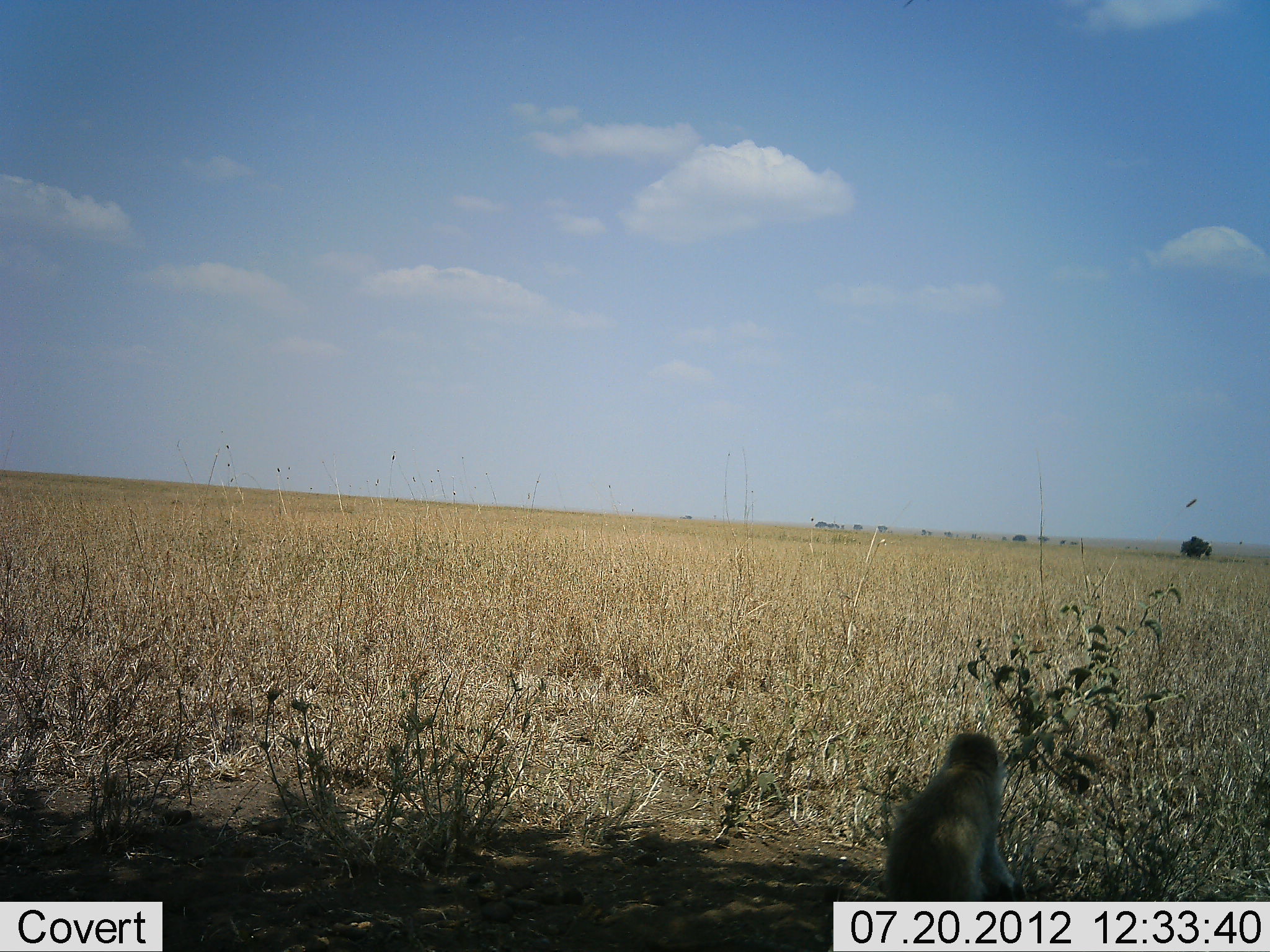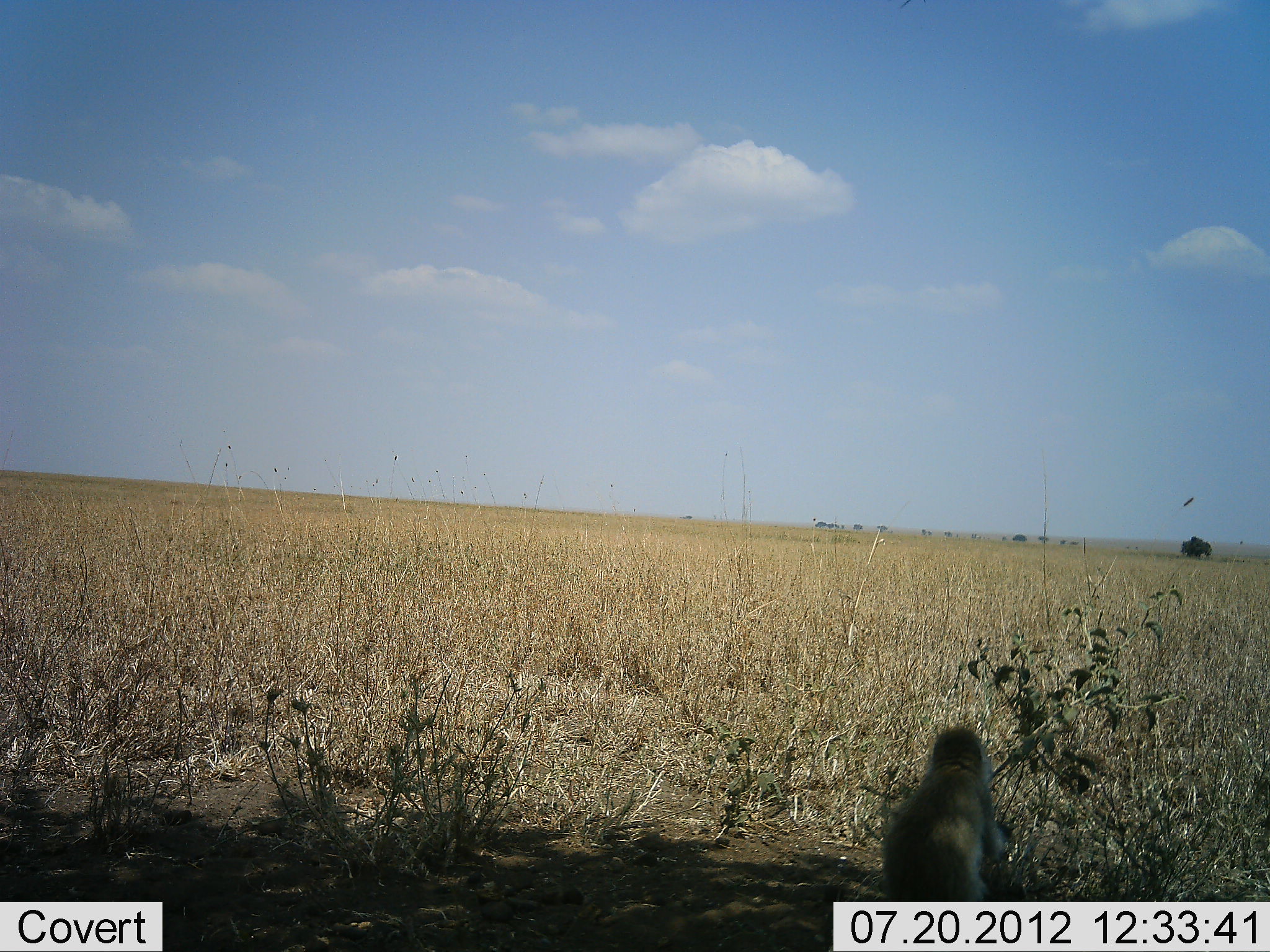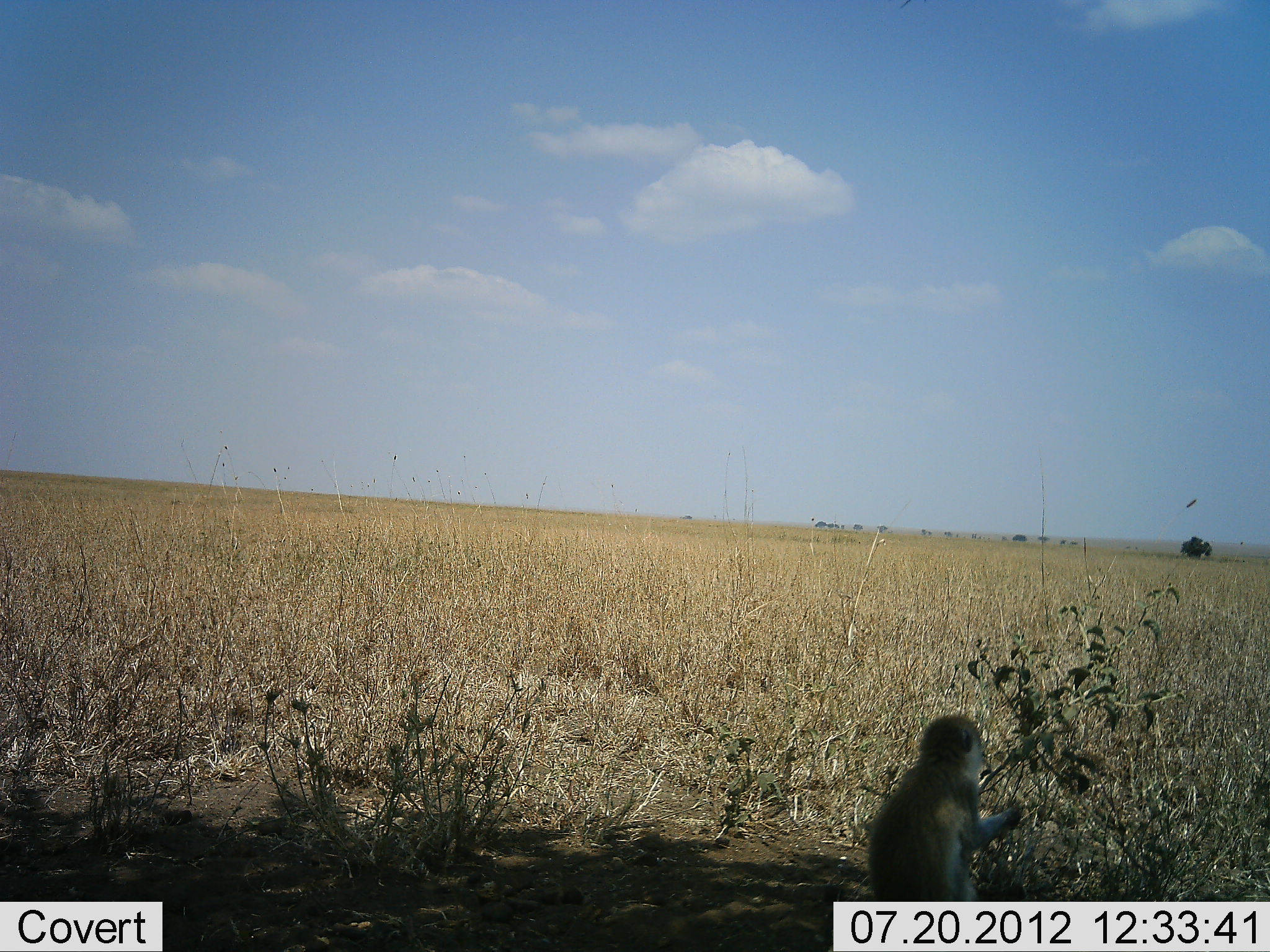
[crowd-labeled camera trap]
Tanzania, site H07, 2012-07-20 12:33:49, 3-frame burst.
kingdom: Animalia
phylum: Chordata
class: Mammalia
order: Primates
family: Cercopithecidae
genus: Chlorocebus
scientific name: Chlorocebus pygerythrus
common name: vervet monkey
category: monkeyvervet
Monkeyvervet (vervet monkey) (Chlorocebus pygerythrus), count 1. Behavior (volunteer vote fractions): standing 30%, resting 50%, moving 10%, interacting 0%. Young present (vote fraction): 0%. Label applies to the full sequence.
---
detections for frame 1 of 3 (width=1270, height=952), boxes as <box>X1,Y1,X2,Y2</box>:
animal: <box>883,731,1028,901</box>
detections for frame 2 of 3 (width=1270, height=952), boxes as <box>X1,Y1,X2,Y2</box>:
animal: <box>881,723,1015,901</box>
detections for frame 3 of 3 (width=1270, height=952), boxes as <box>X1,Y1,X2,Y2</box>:
animal: <box>866,711,1022,901</box>